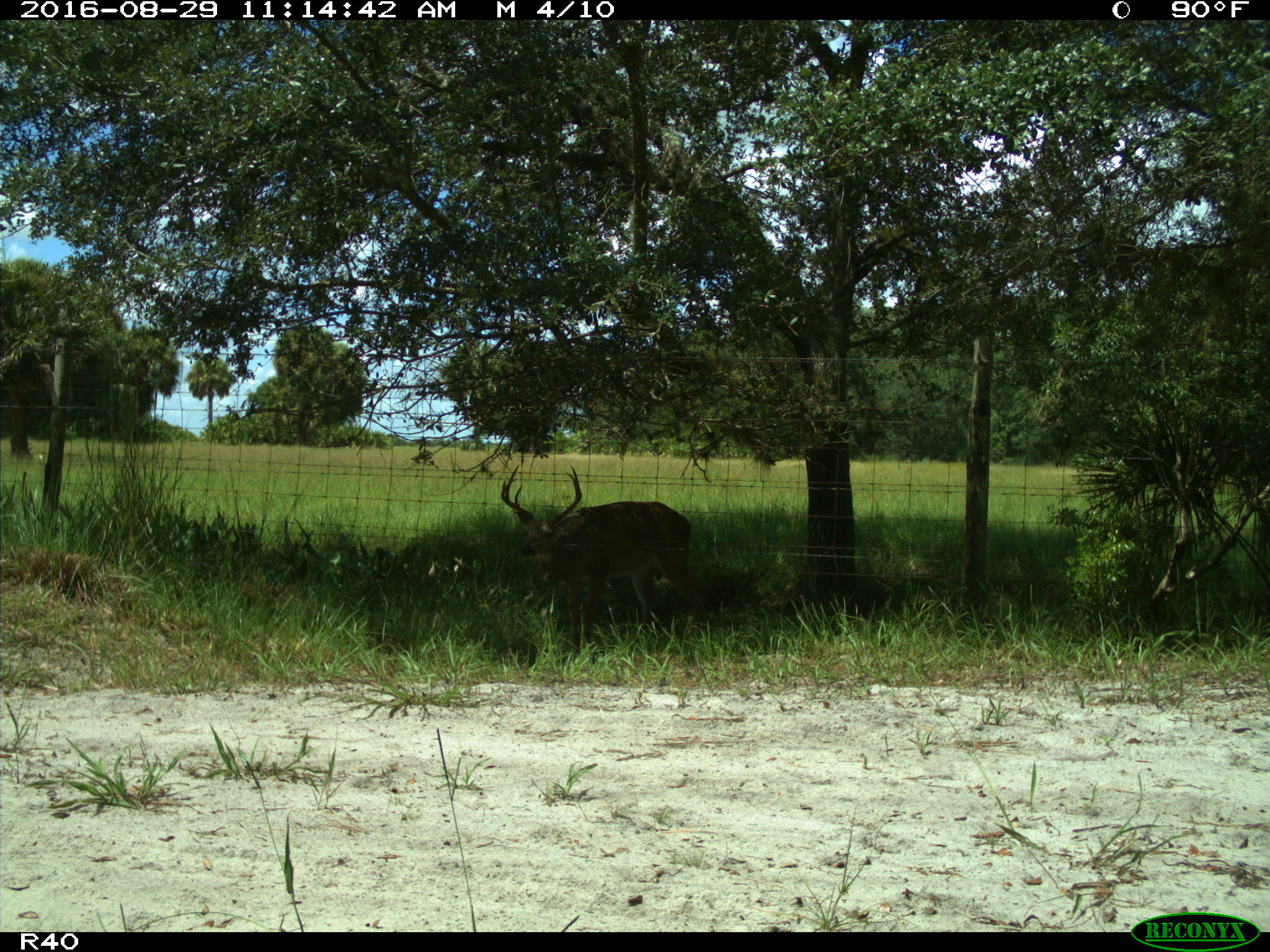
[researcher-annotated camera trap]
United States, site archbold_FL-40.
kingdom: Animalia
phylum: Chordata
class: Mammalia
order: Artiodactyla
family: Cervidae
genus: Odocoileus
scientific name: Odocoileus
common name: deer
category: unidentified deer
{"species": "unidentified deer (deer) (Odocoileus)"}